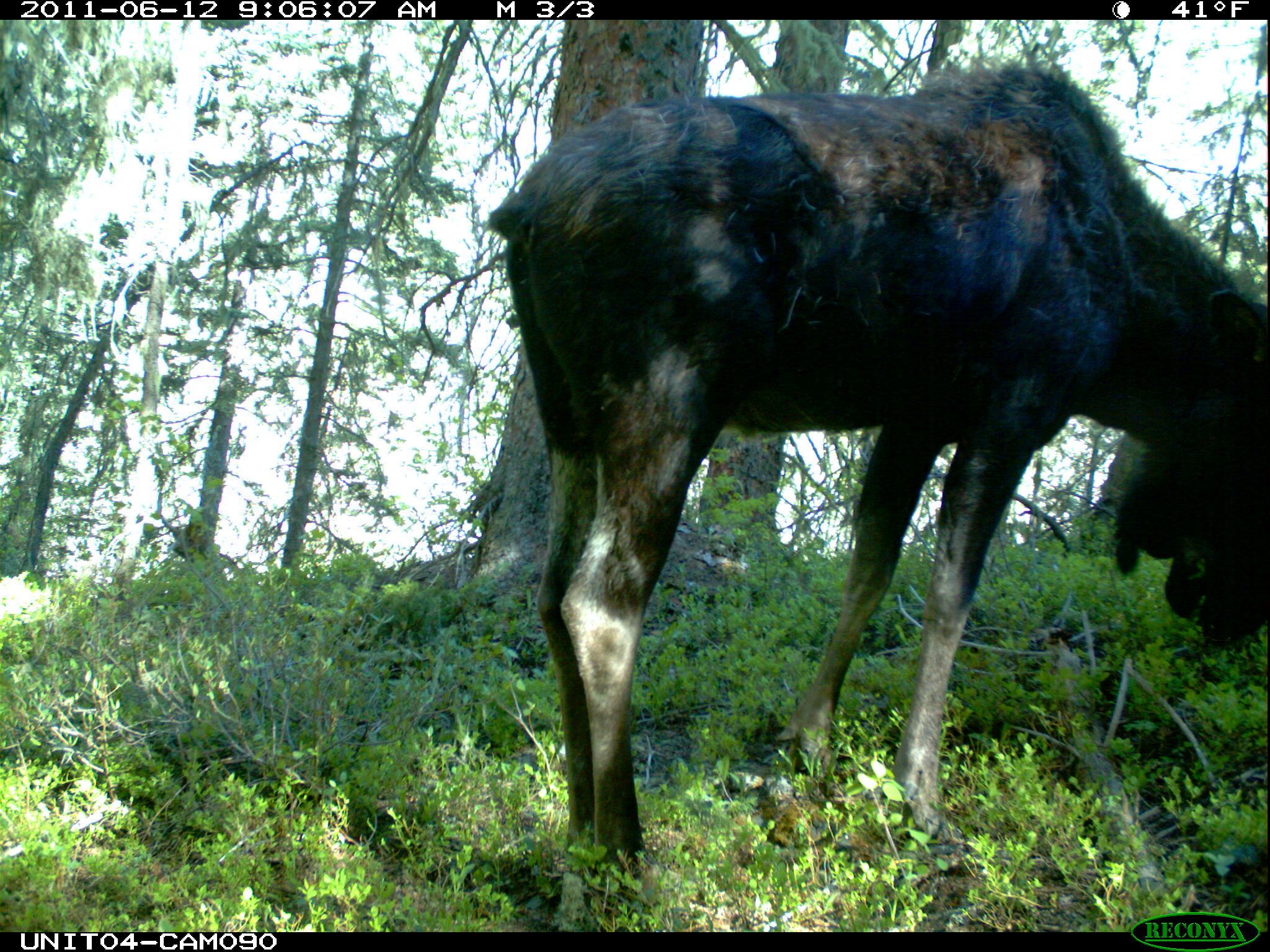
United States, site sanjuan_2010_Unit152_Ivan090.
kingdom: Animalia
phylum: Chordata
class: Mammalia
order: Artiodactyla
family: Cervidae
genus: Alces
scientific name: Alces alces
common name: moose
Alces alces (moose).